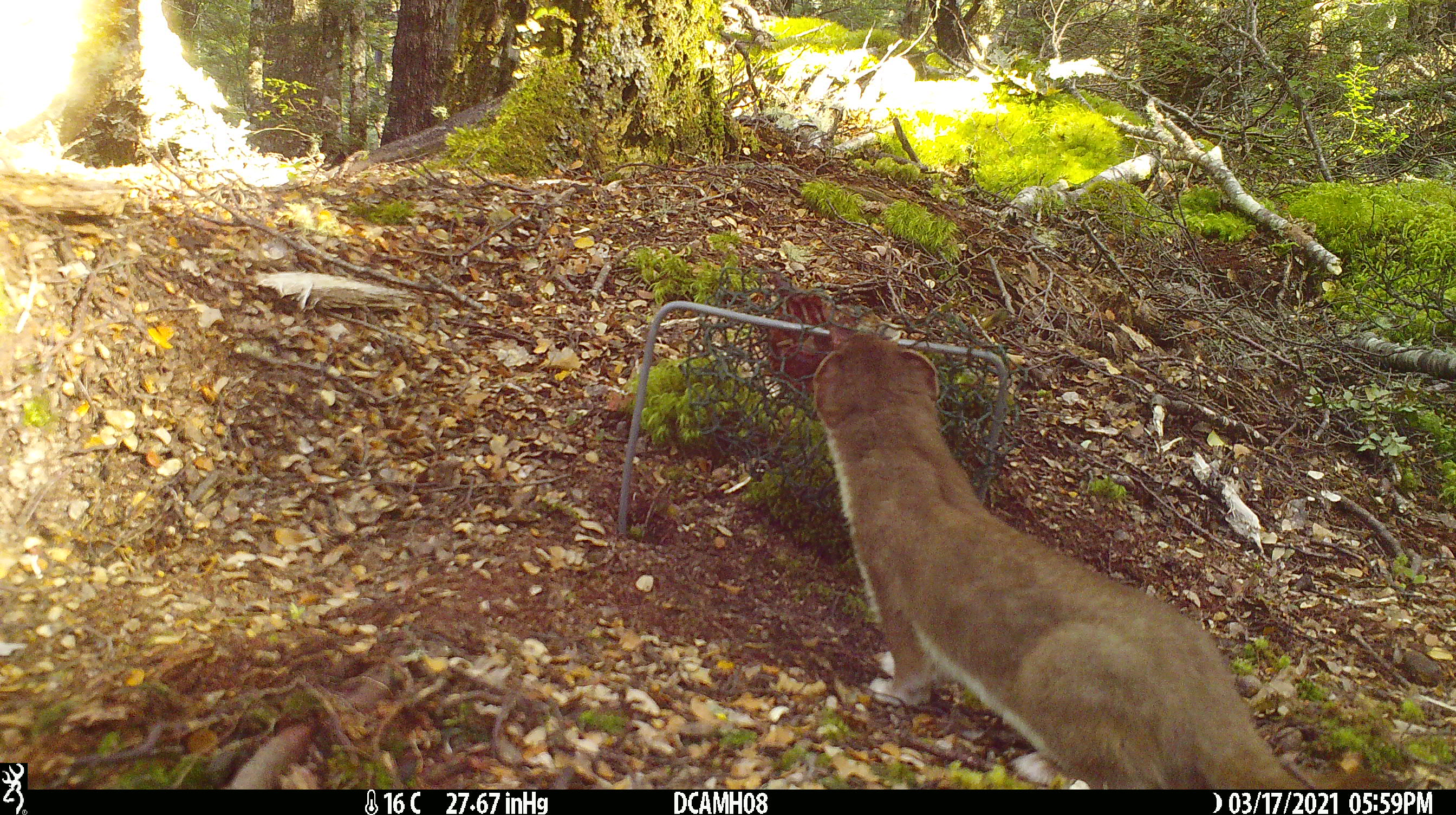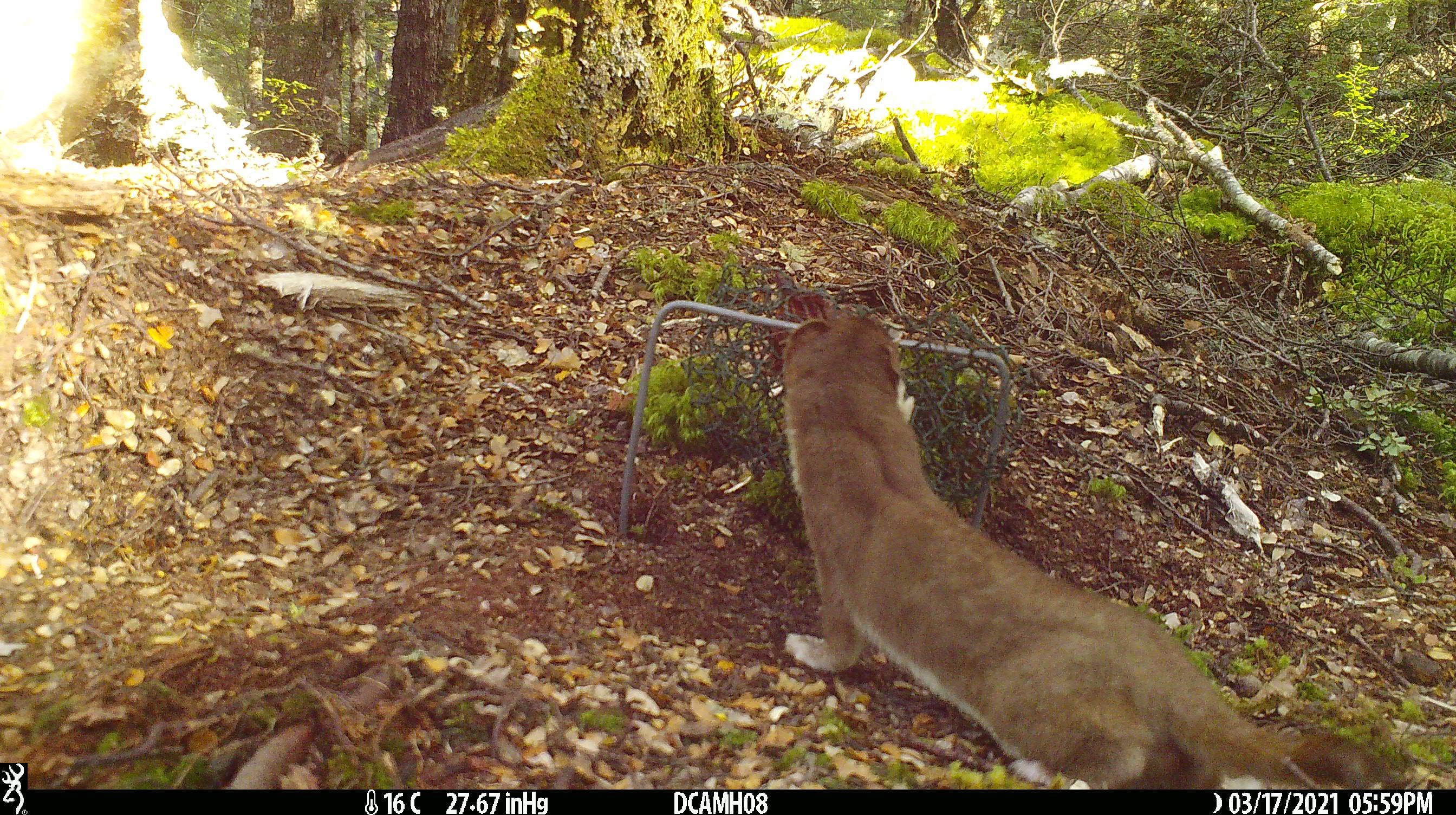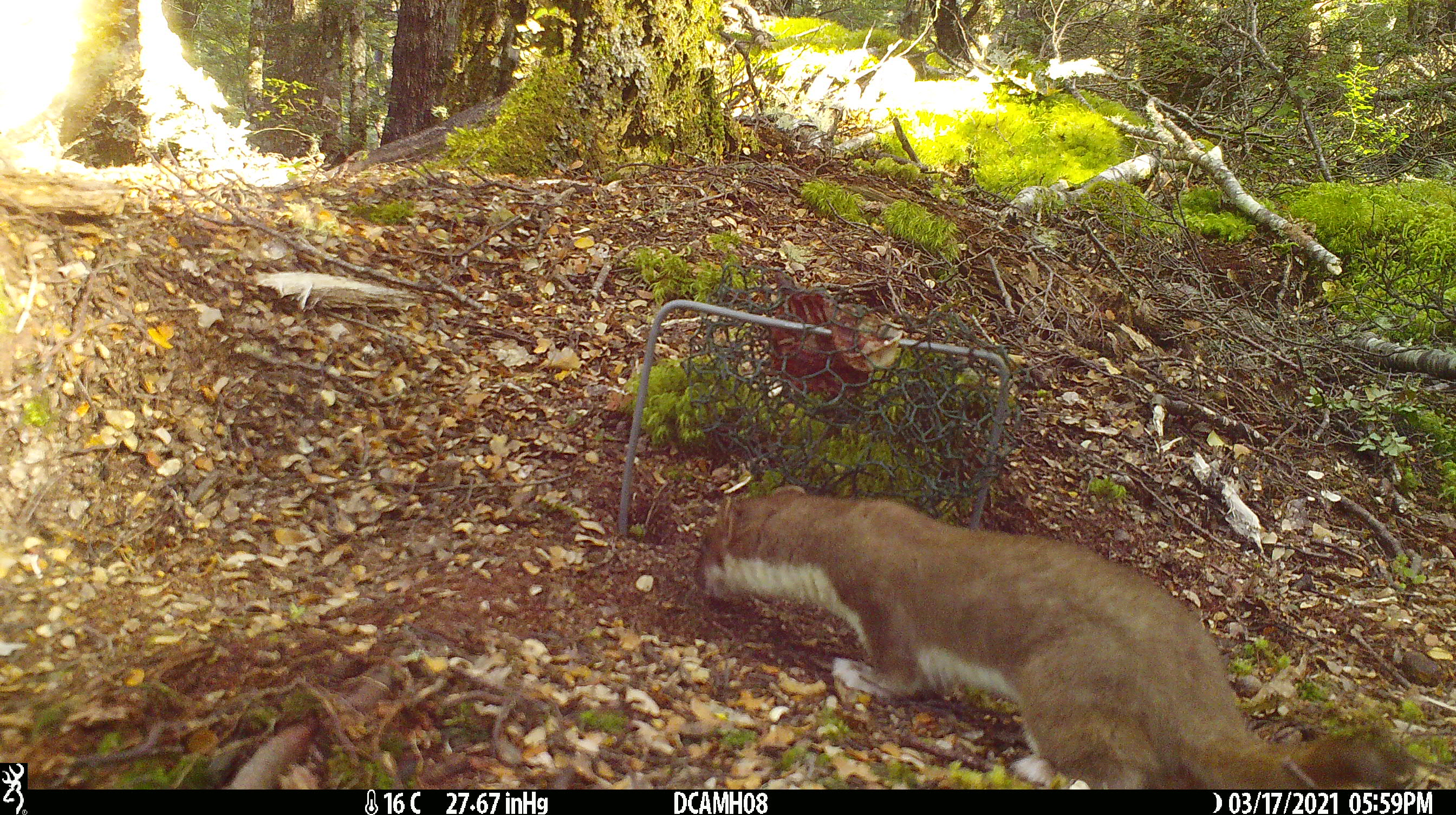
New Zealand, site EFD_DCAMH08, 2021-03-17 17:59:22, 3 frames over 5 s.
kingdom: Animalia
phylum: Chordata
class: Mammalia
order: Carnivora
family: Mustelidae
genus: Mustela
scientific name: Mustela erminea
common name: stoat